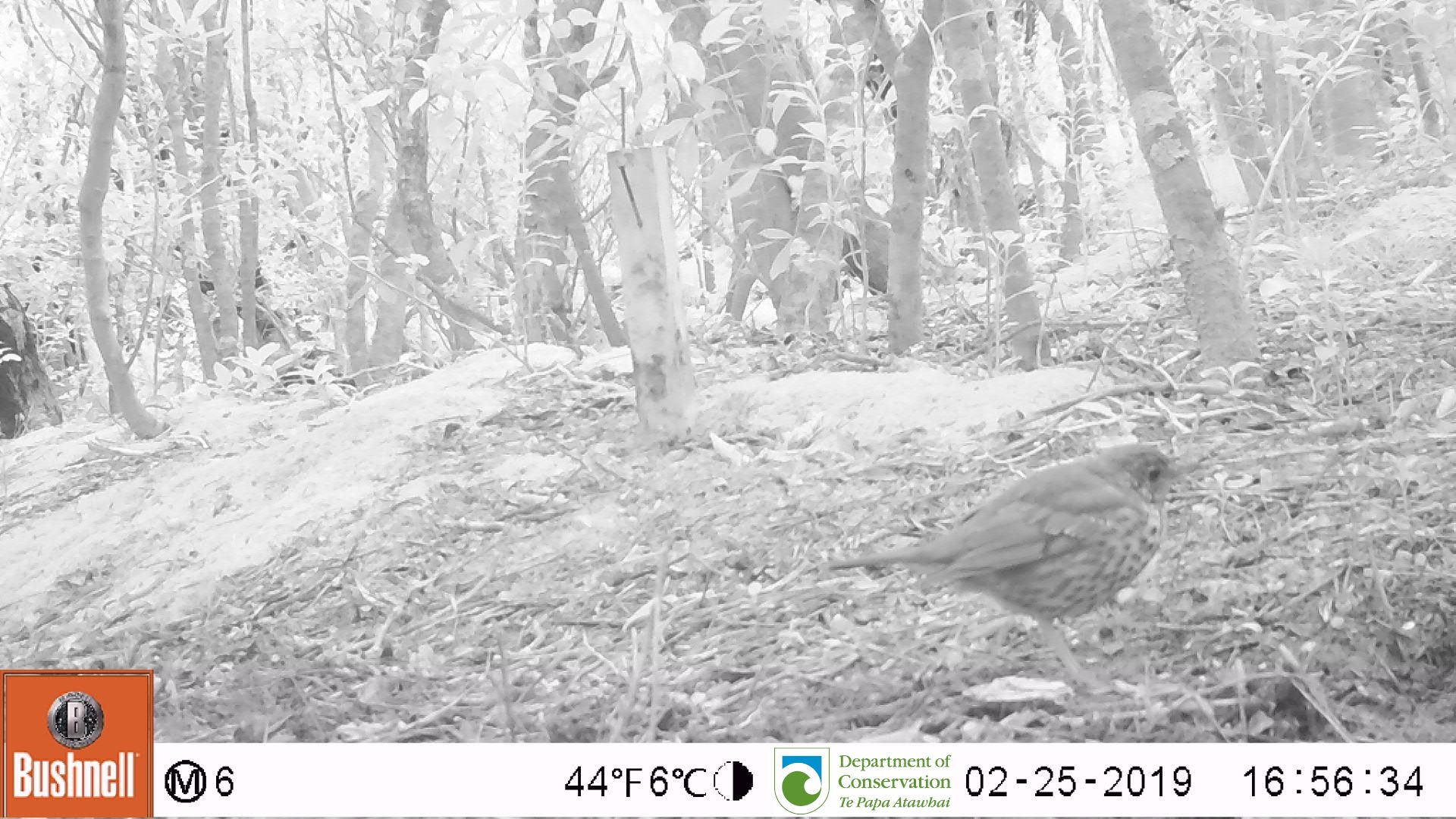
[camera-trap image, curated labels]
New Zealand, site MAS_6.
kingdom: Animalia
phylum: Chordata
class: Aves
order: Passeriformes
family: Turdidae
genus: Turdus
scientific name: Turdus philomelos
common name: song thrush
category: thrush